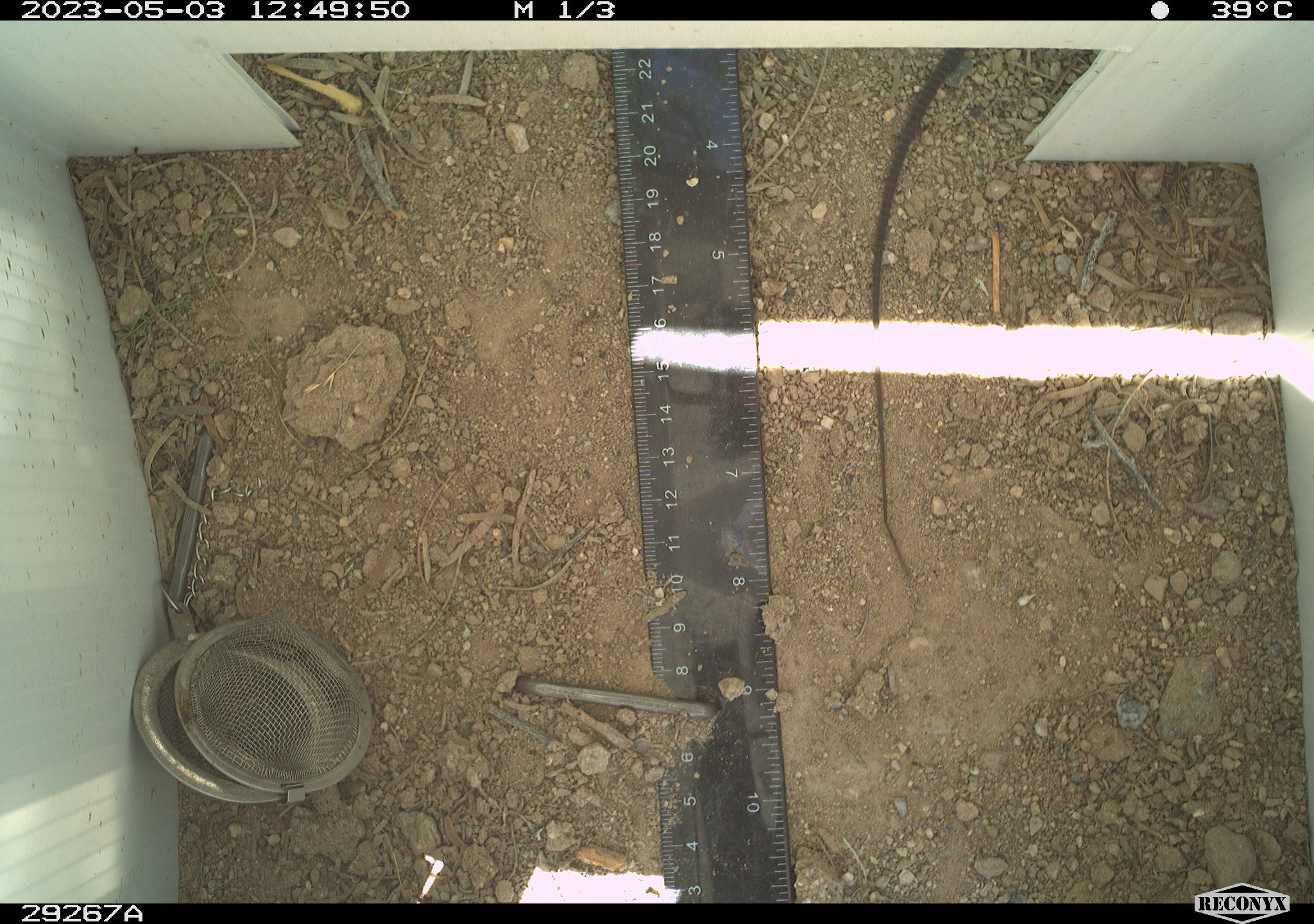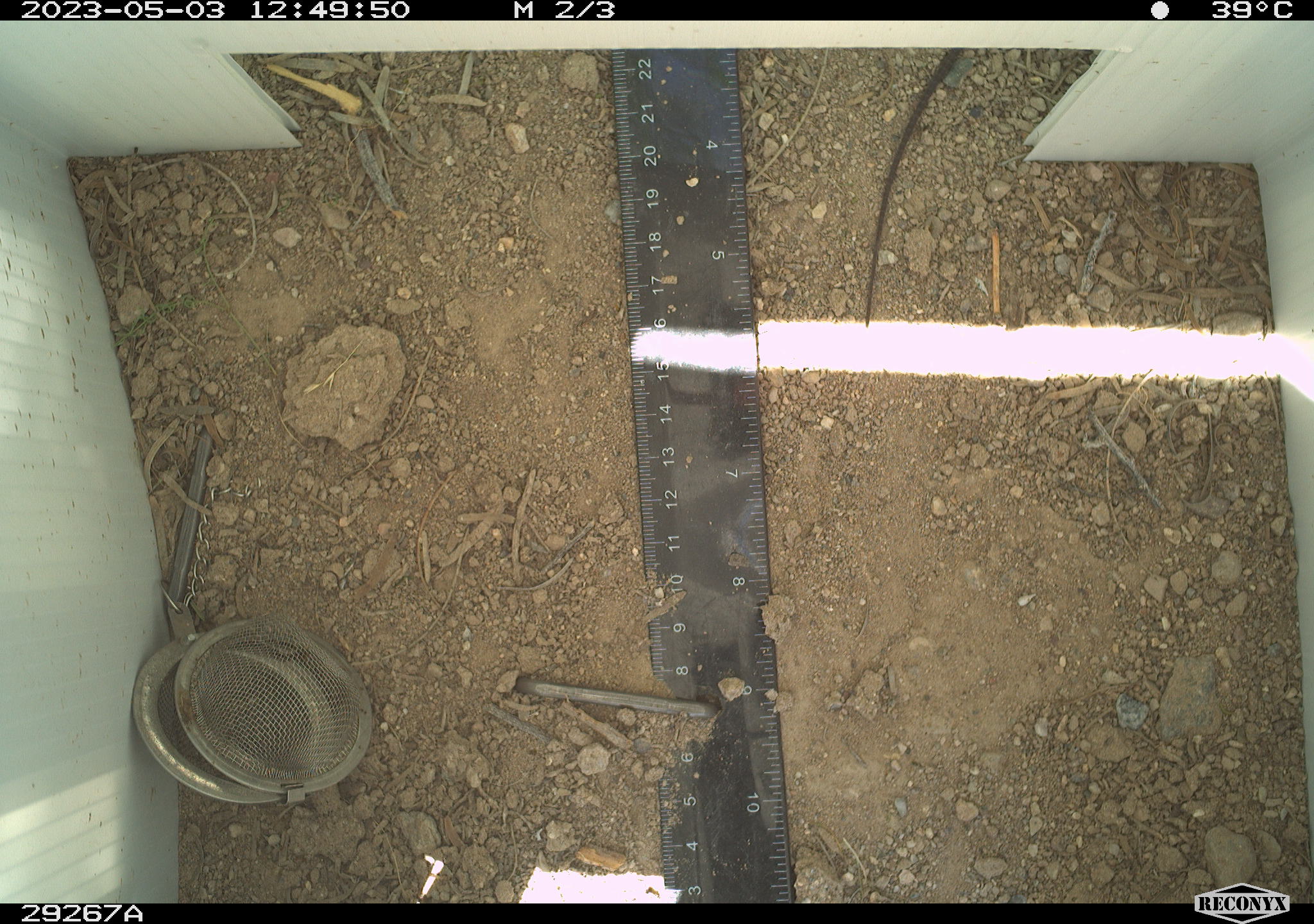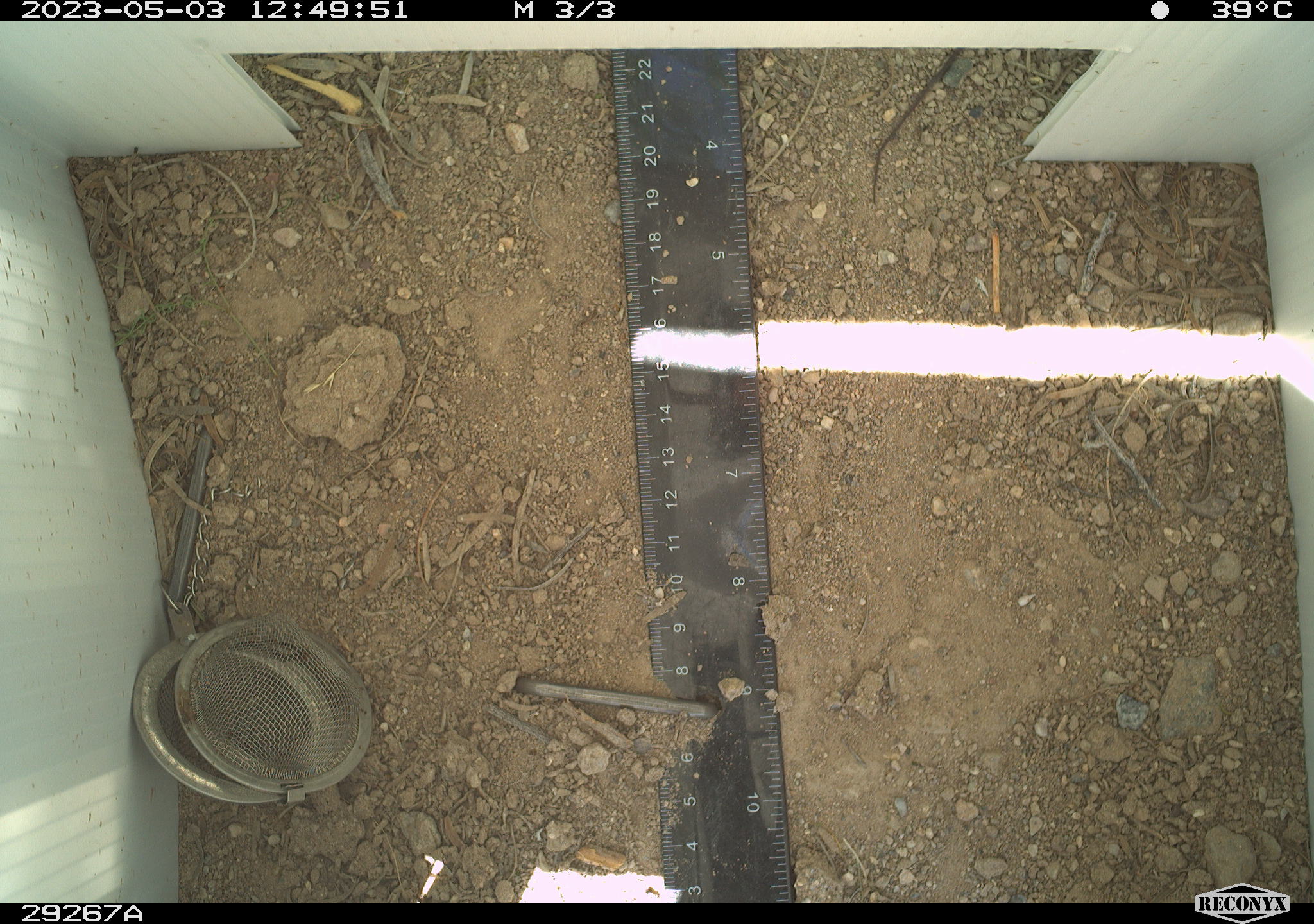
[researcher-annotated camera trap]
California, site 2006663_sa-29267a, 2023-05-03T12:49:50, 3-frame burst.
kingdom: Animalia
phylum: Chordata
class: Reptilia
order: Squamata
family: Teiidae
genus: Aspidoscelis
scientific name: Aspidoscelis tigris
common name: western whiptail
Western whiptail (Aspidoscelis tigris).